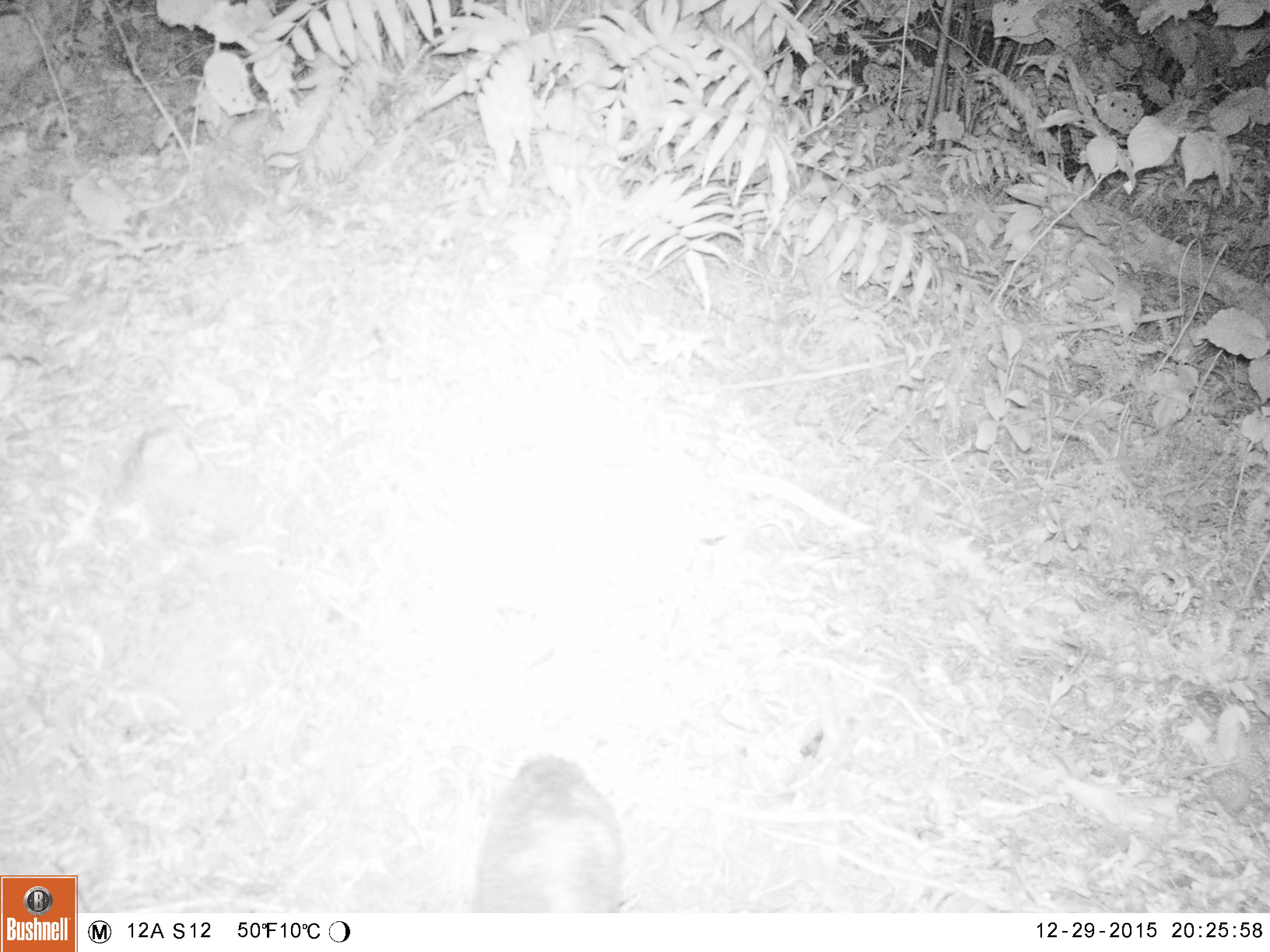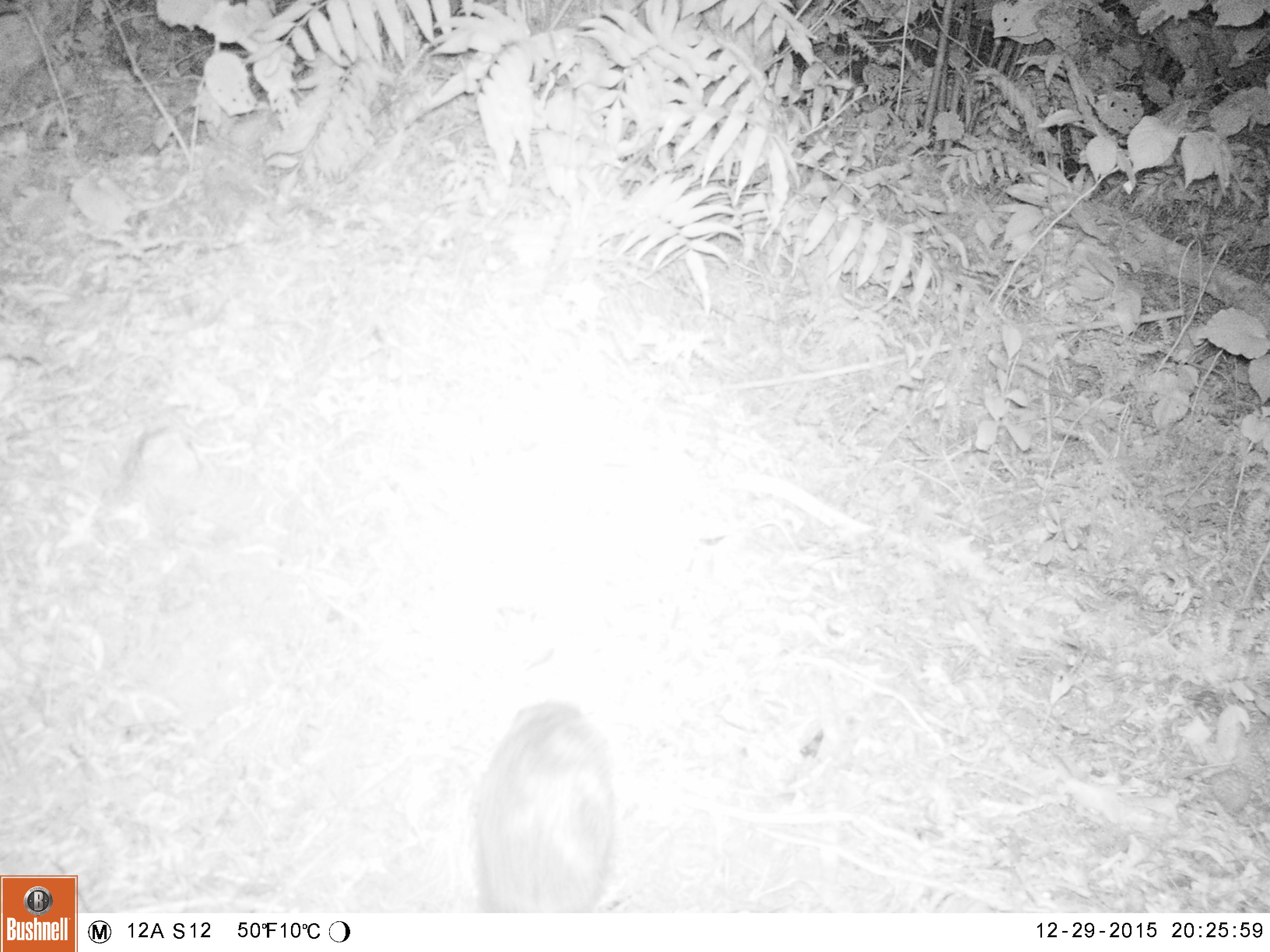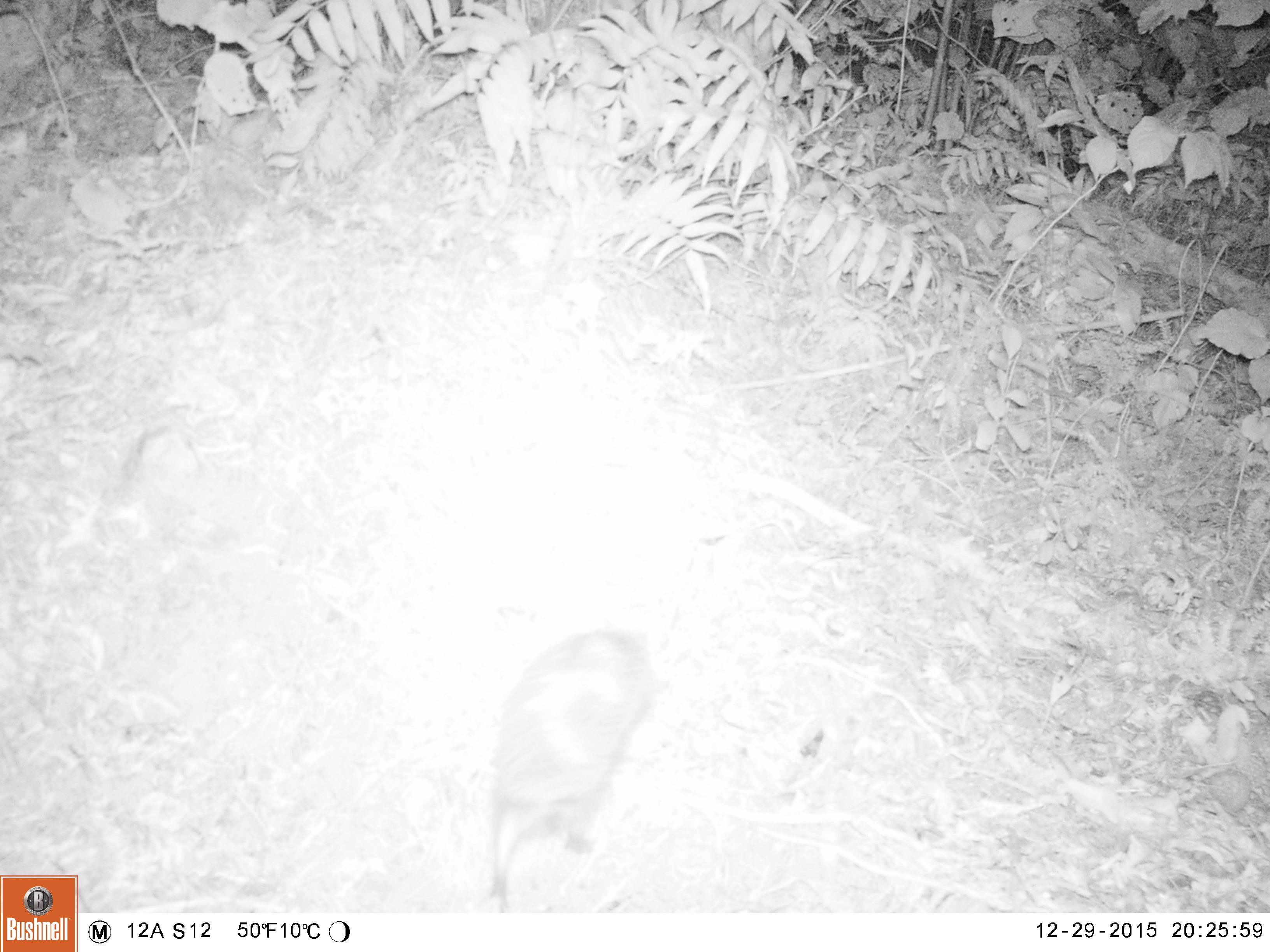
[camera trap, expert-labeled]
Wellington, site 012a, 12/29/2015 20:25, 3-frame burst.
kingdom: Animalia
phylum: Chordata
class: Mammalia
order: Eulipotyphla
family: Erinaceidae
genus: Erinaceus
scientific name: Erinaceus europaeus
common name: hedgehog